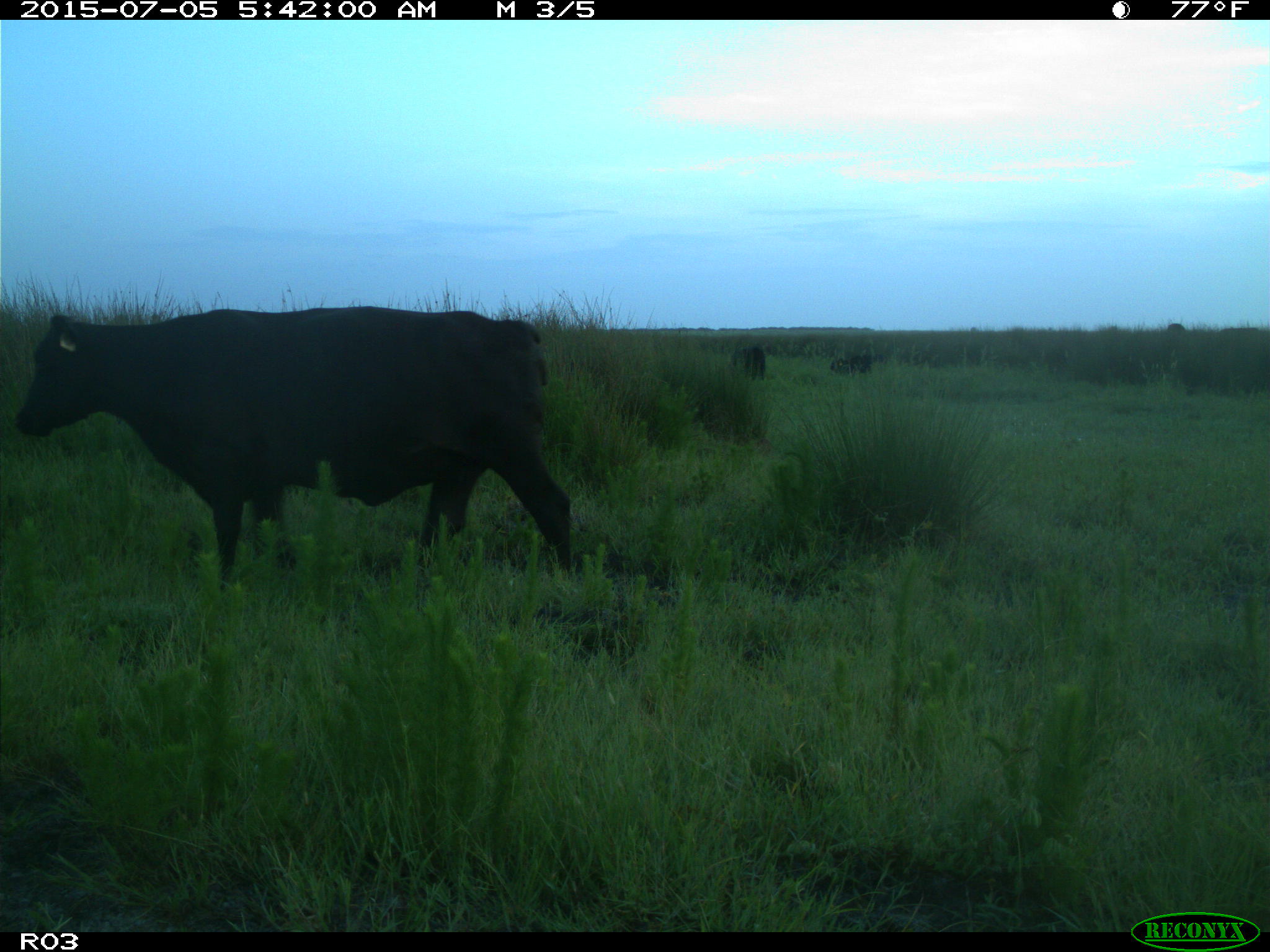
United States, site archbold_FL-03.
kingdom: Animalia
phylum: Chordata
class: Mammalia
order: Artiodactyla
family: Bovidae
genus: Bos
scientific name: Bos taurus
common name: domestic cow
Bos taurus (domestic cow).